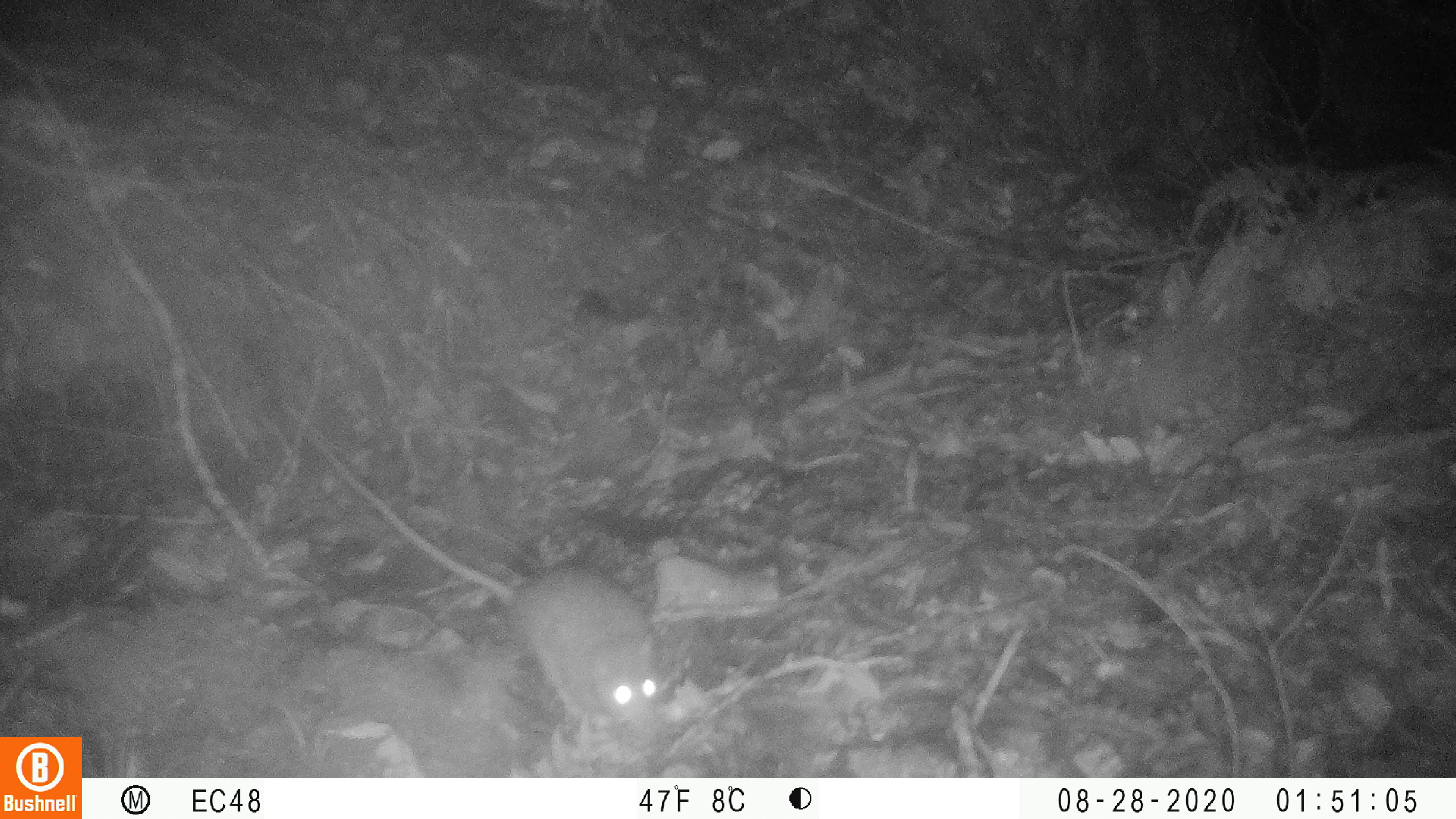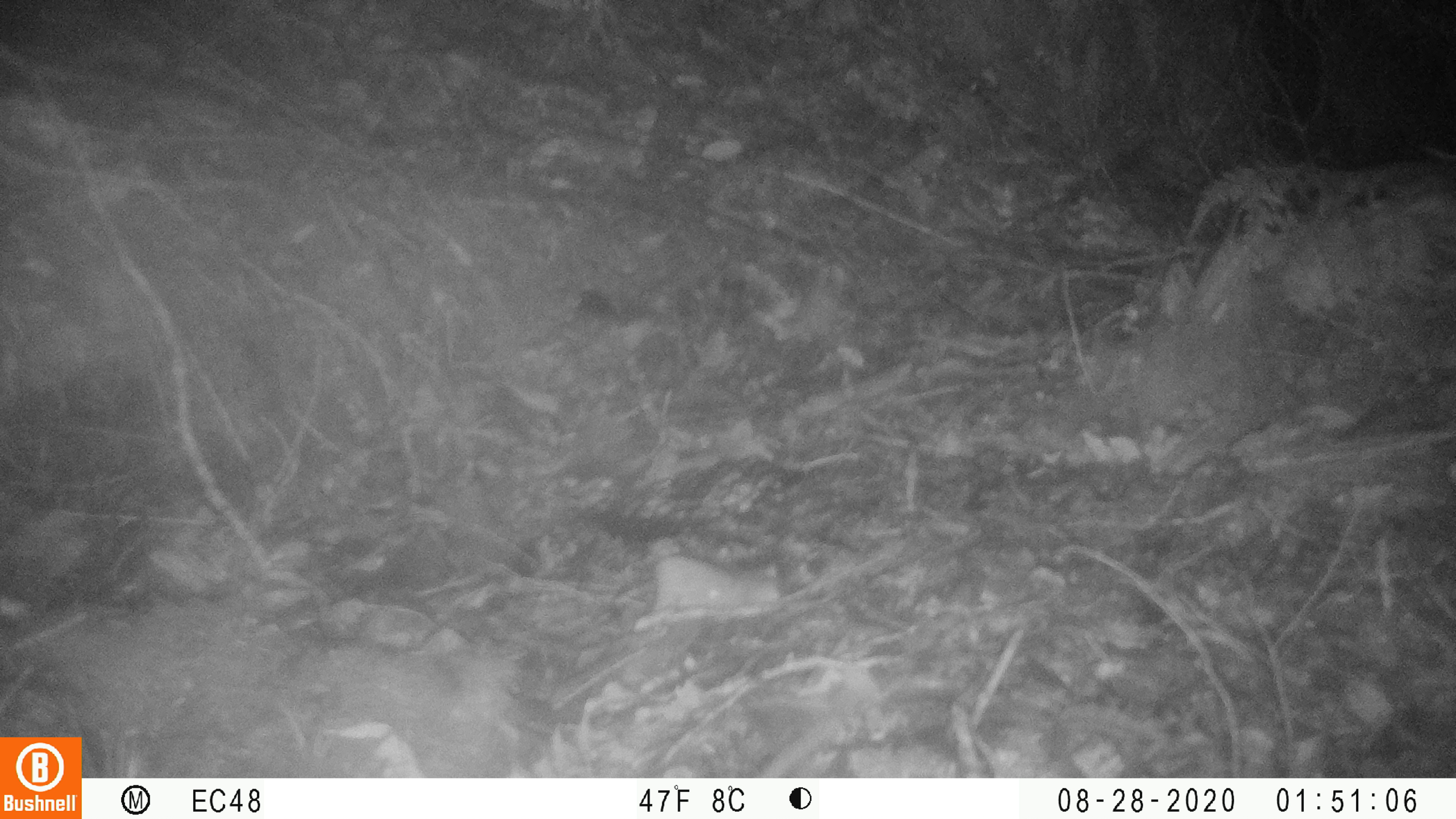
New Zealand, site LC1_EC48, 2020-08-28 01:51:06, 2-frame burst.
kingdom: Animalia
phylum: Chordata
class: Mammalia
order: Rodentia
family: Muridae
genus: Rattus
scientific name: Rattus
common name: rat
Rat (Rattus).